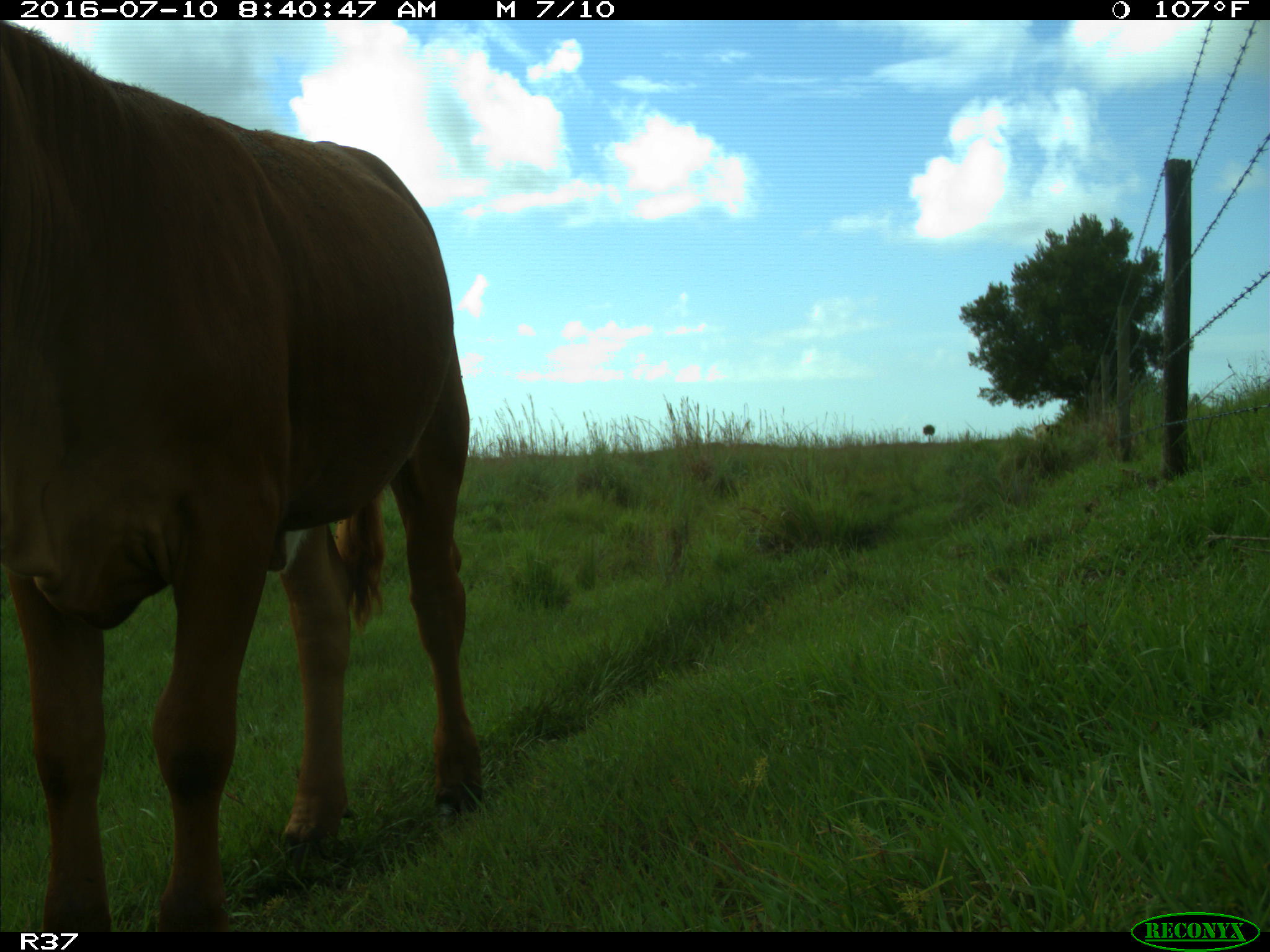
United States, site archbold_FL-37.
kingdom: Animalia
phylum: Chordata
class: Mammalia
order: Artiodactyla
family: Bovidae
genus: Bos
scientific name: Bos taurus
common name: domestic cow